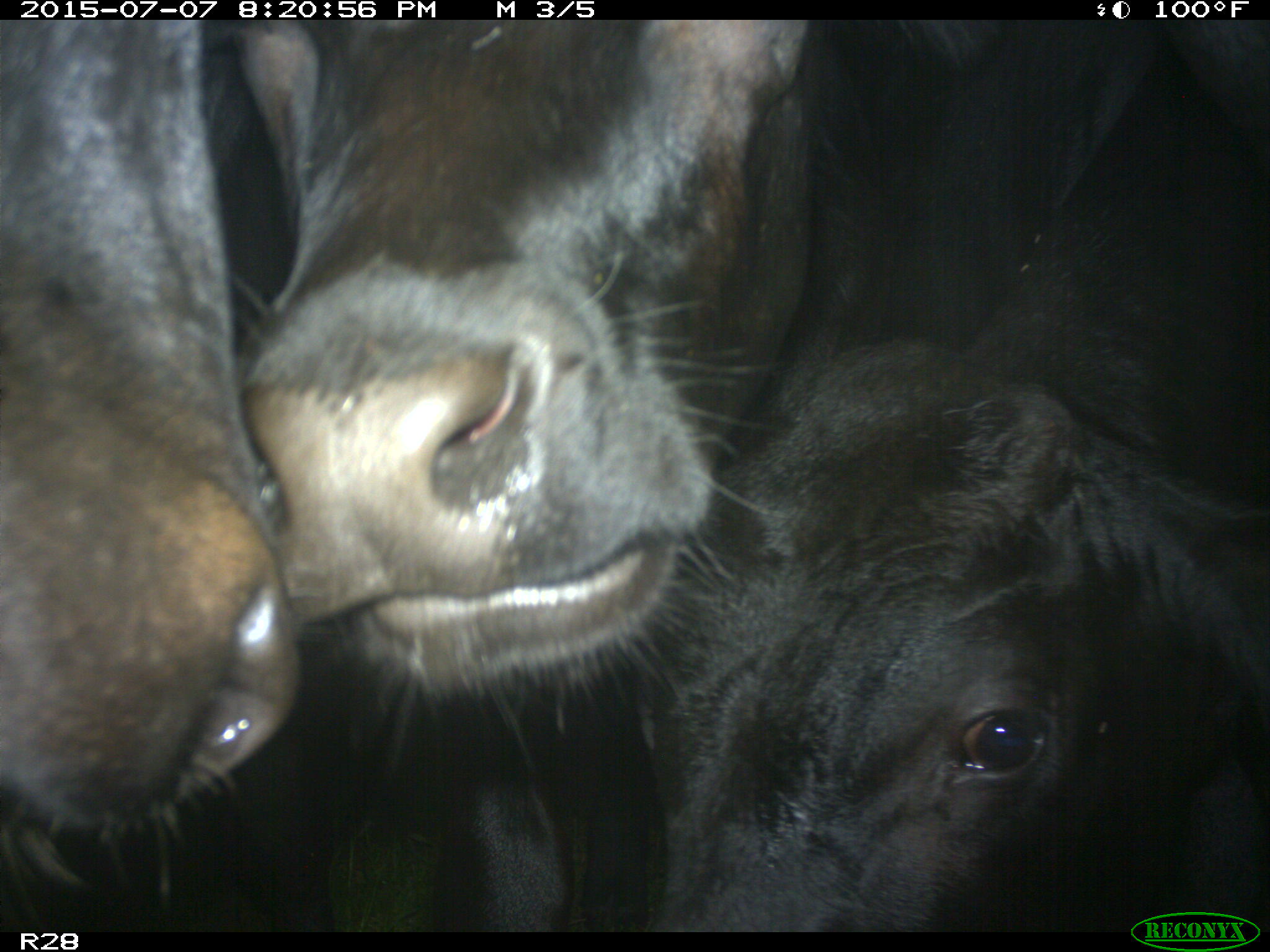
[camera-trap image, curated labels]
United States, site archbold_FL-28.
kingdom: Animalia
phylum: Chordata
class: Mammalia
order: Artiodactyla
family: Bovidae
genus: Bos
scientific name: Bos taurus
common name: domestic cow